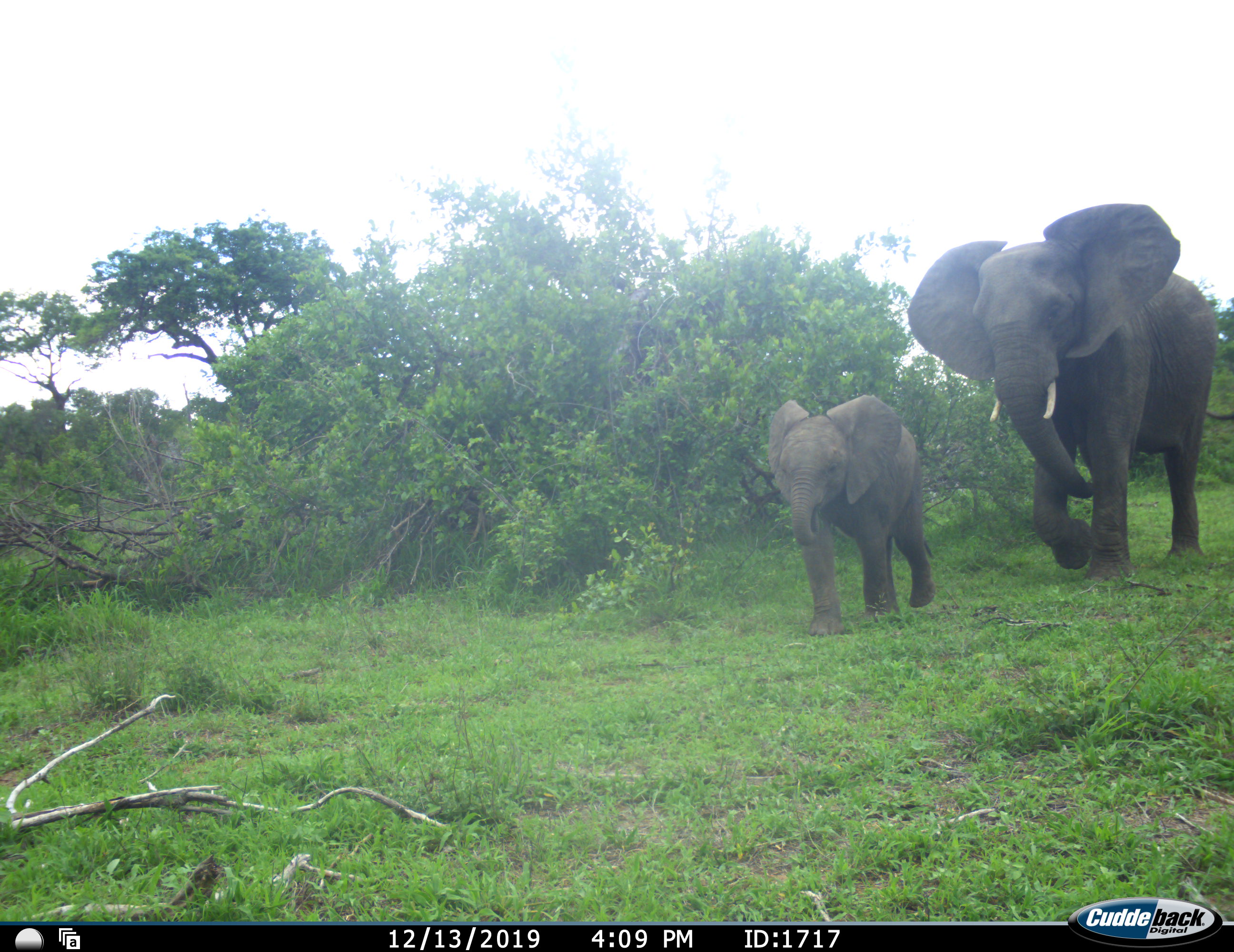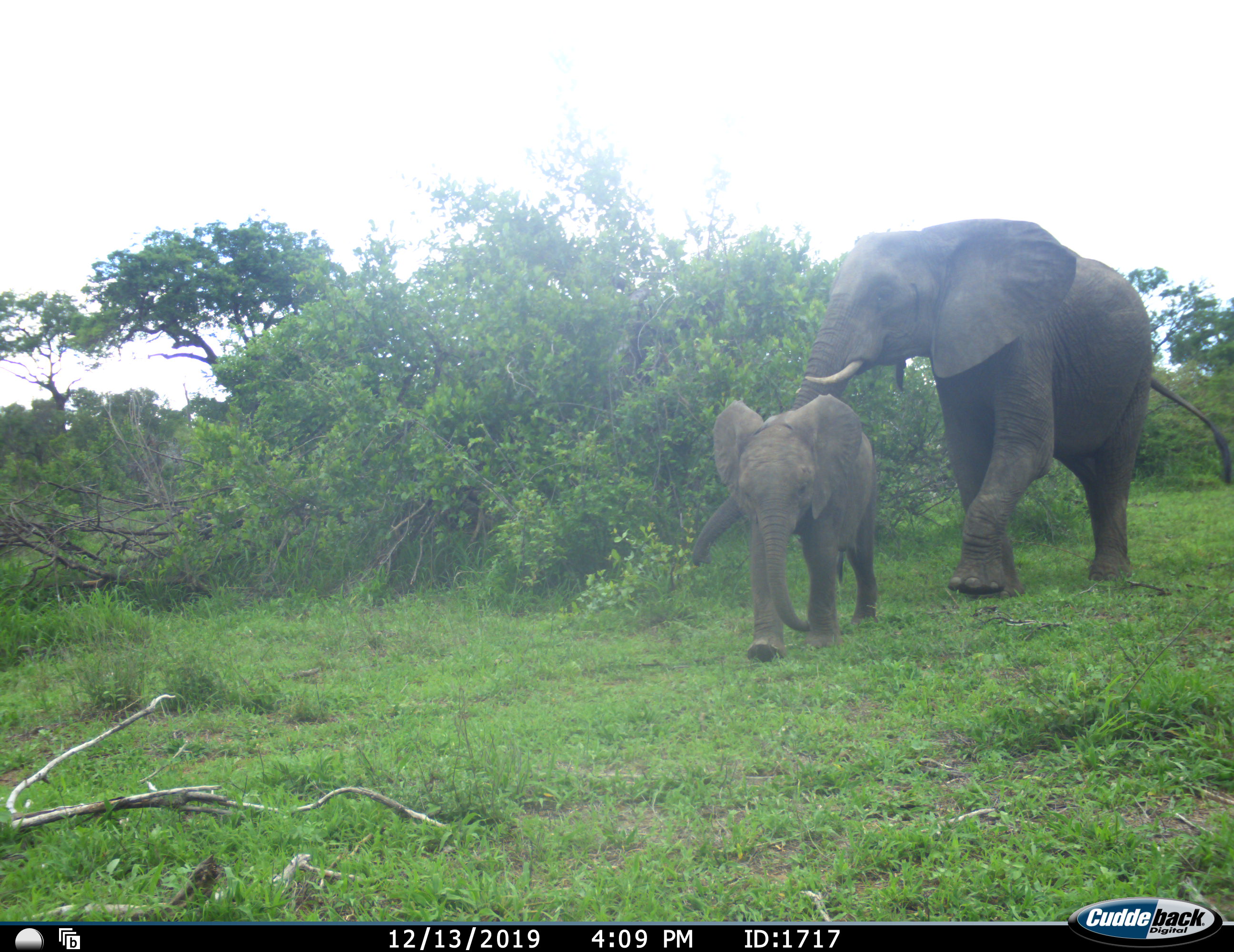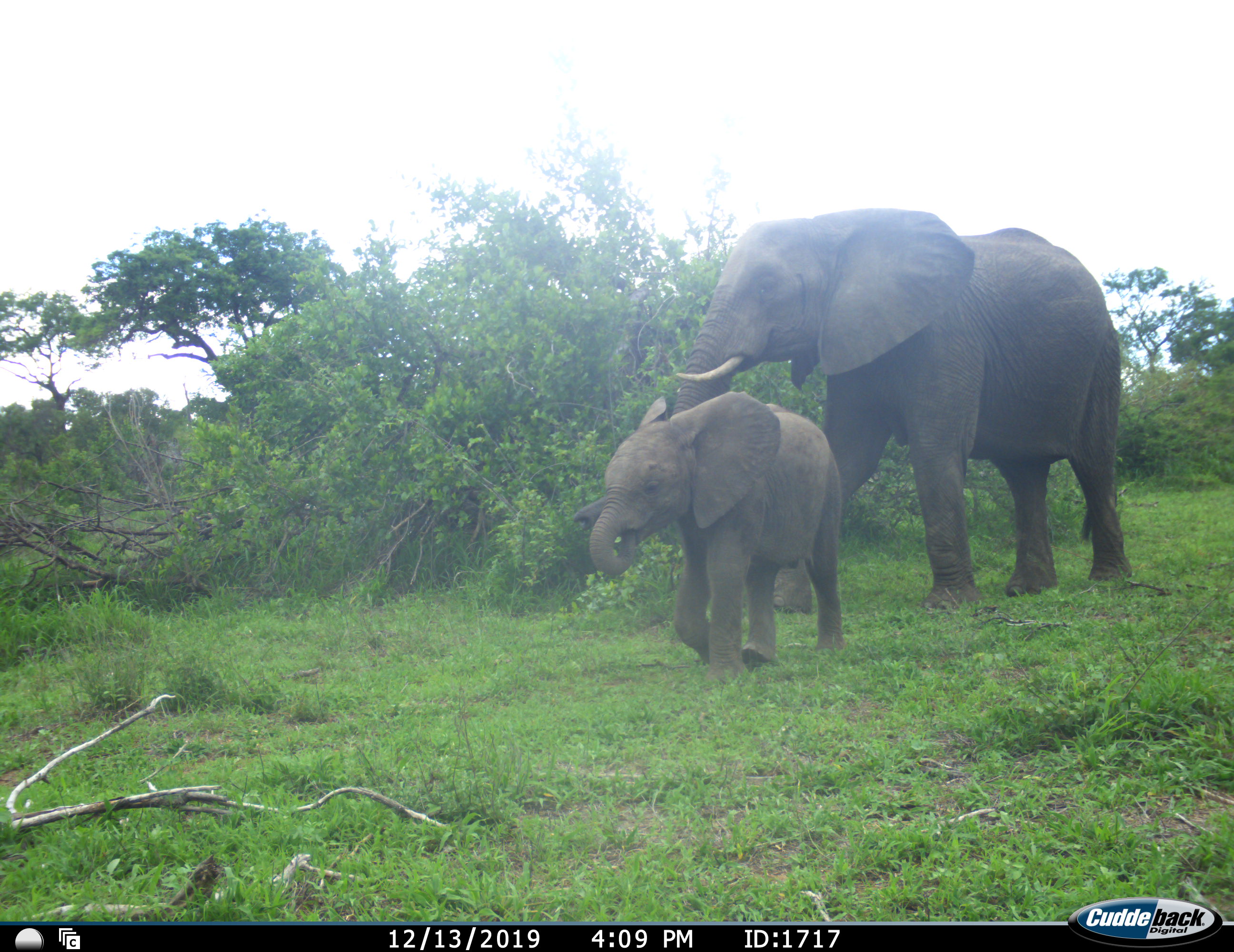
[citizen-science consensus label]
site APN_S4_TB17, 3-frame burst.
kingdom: Animalia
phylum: Chordata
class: Mammalia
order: Proboscidea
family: Elephantidae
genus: Loxodonta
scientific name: Loxodonta africana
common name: african bush elephant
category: elephant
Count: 2.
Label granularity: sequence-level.